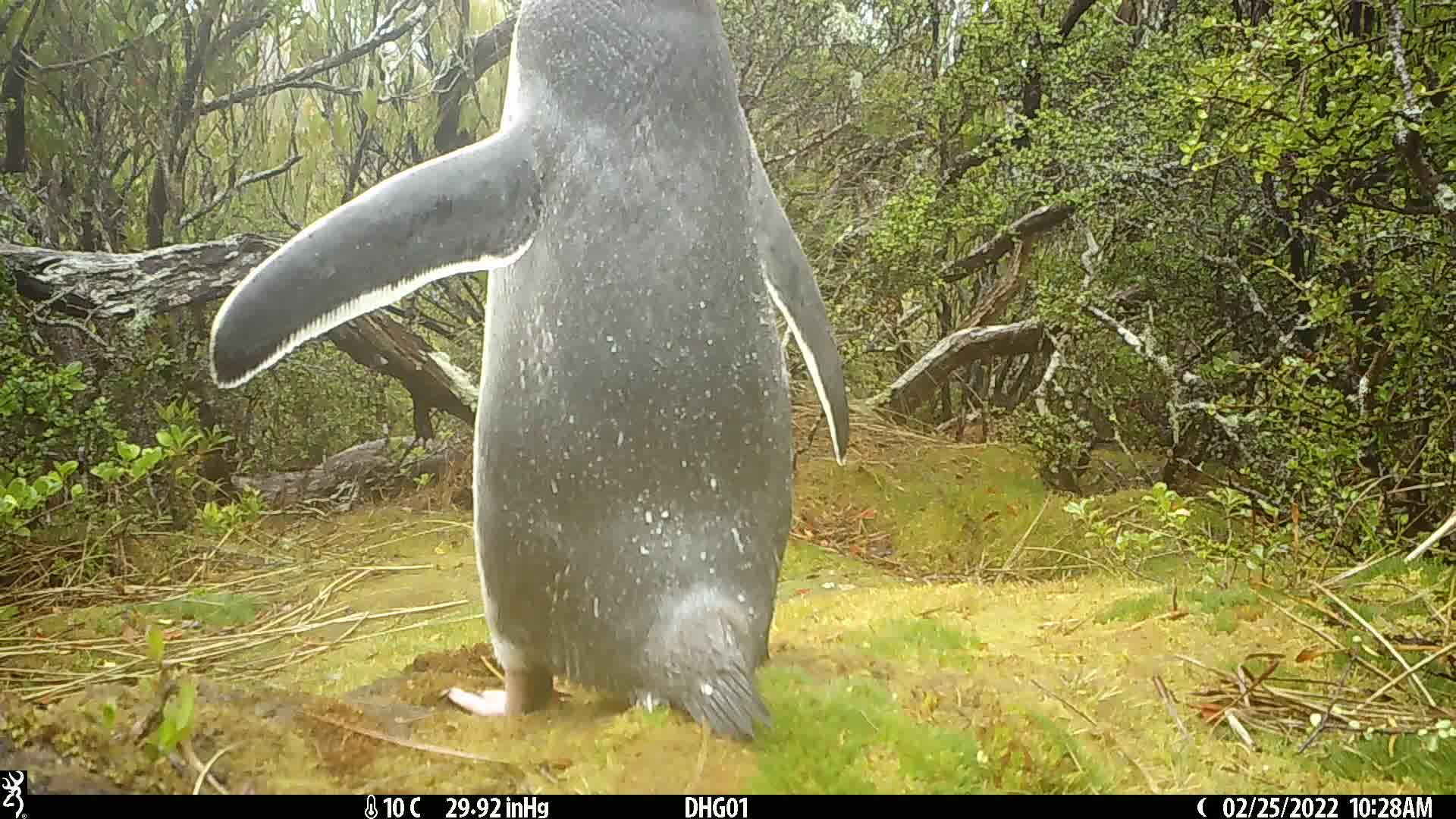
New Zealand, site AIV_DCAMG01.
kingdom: Animalia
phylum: Chordata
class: Aves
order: Sphenisciformes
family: Spheniscidae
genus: Megadyptes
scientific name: Megadyptes antipodes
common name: yellow-eyed penguin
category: yellow eyed penguin